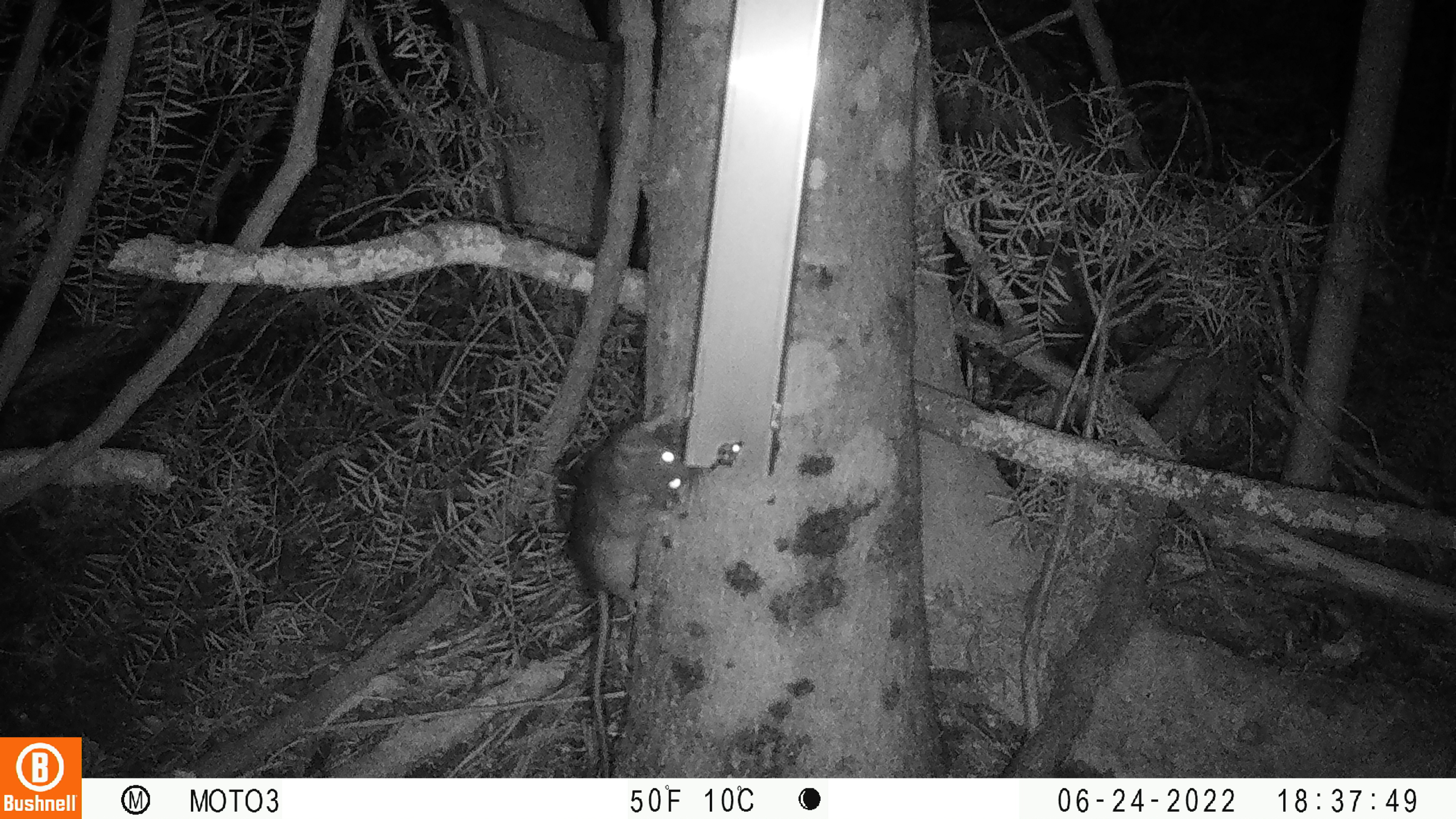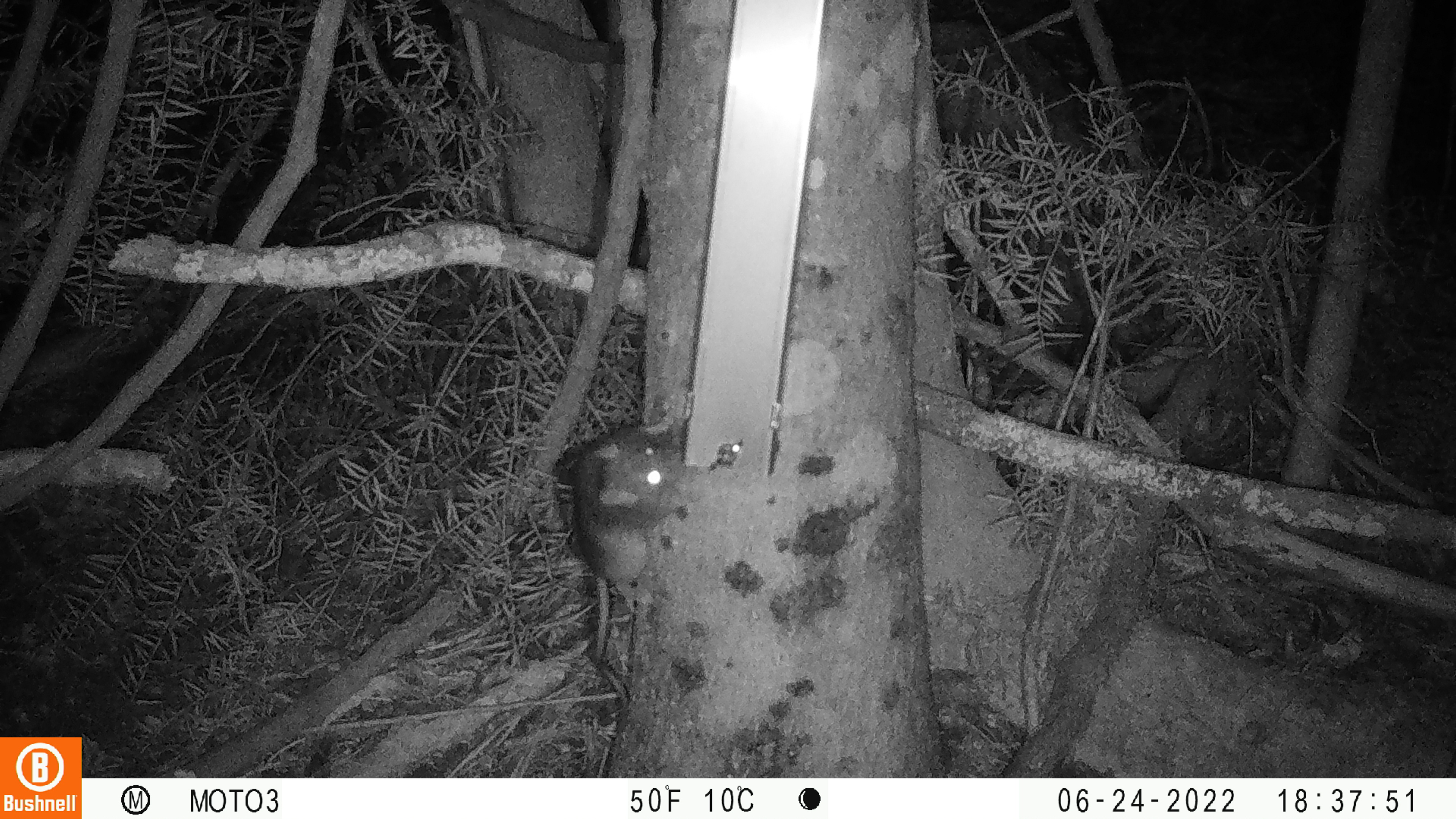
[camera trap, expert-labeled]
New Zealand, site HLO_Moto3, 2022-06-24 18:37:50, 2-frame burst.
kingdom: Animalia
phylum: Chordata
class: Mammalia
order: Rodentia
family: Muridae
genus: Rattus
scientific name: Rattus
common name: rat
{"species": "rat (Rattus)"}